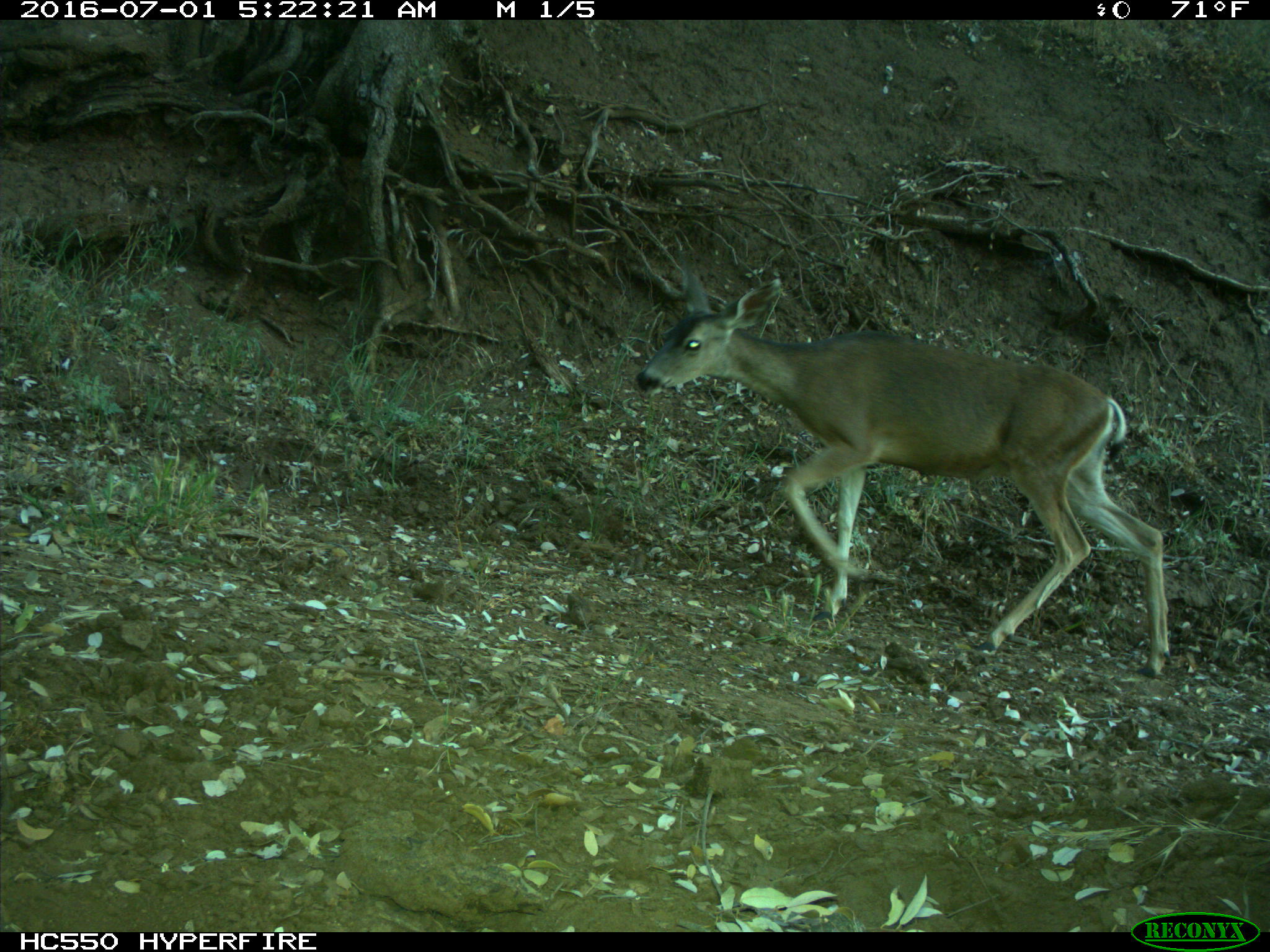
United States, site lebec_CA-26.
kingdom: Animalia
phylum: Chordata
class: Mammalia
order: Artiodactyla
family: Cervidae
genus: Odocoileus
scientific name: Odocoileus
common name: deer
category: unidentified deer